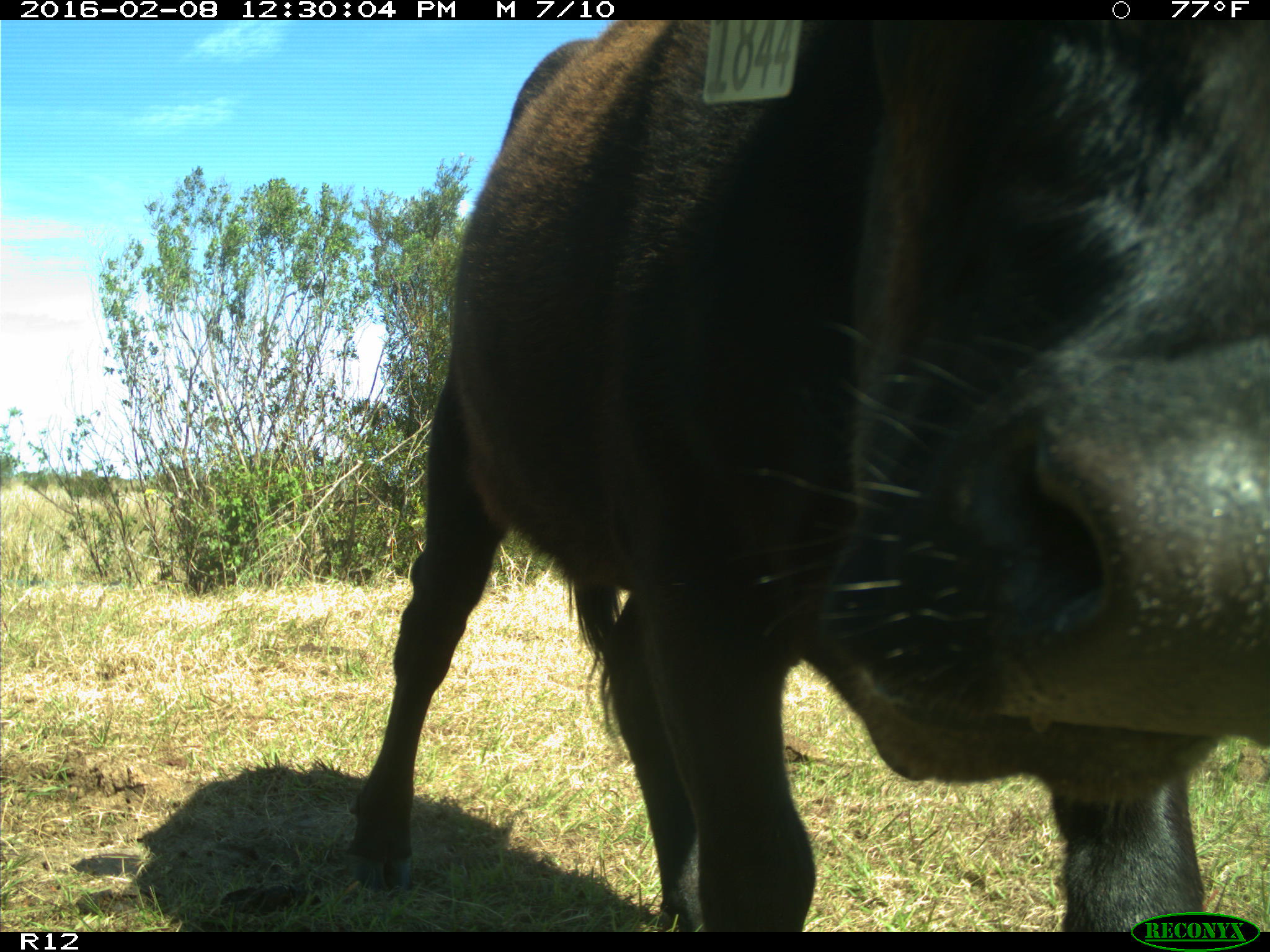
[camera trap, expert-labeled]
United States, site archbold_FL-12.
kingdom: Animalia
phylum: Chordata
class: Mammalia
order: Artiodactyla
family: Bovidae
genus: Bos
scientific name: Bos taurus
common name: domestic cow